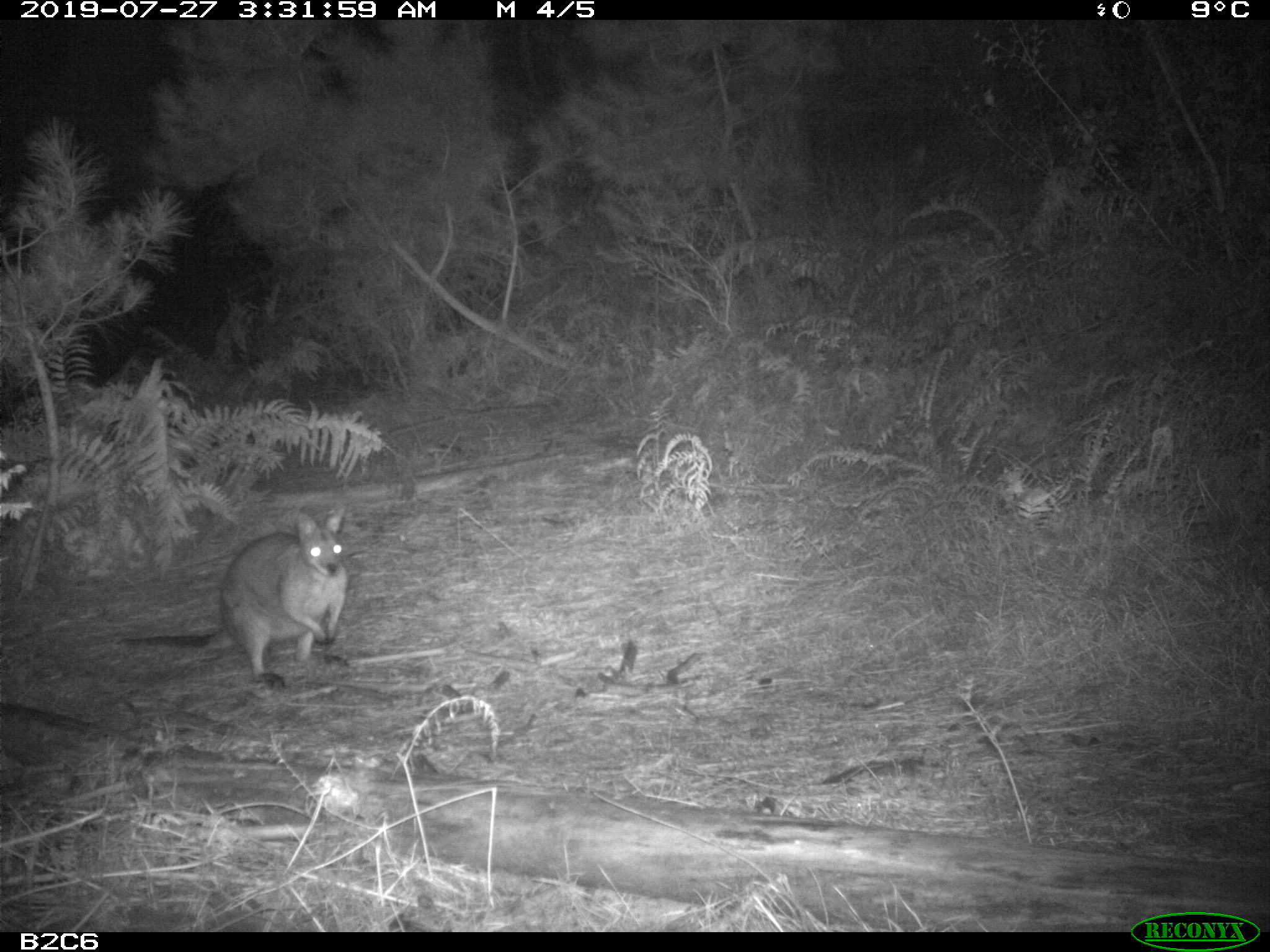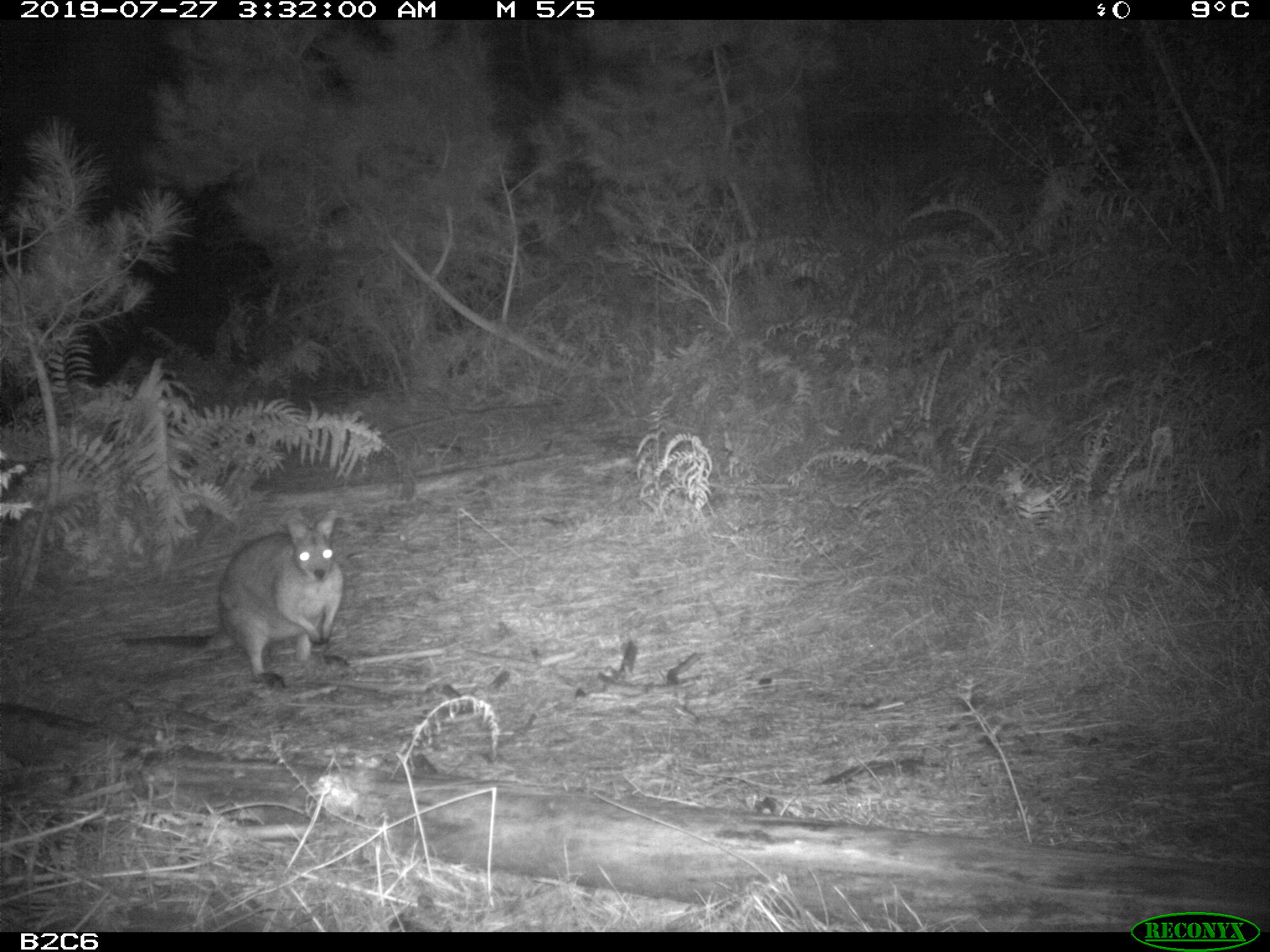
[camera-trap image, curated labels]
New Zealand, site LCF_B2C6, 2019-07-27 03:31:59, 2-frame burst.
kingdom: Animalia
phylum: Chordata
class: Mammalia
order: Diprotodontia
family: Macropodidae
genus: Notamacropus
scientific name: Notamacropus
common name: wallaby